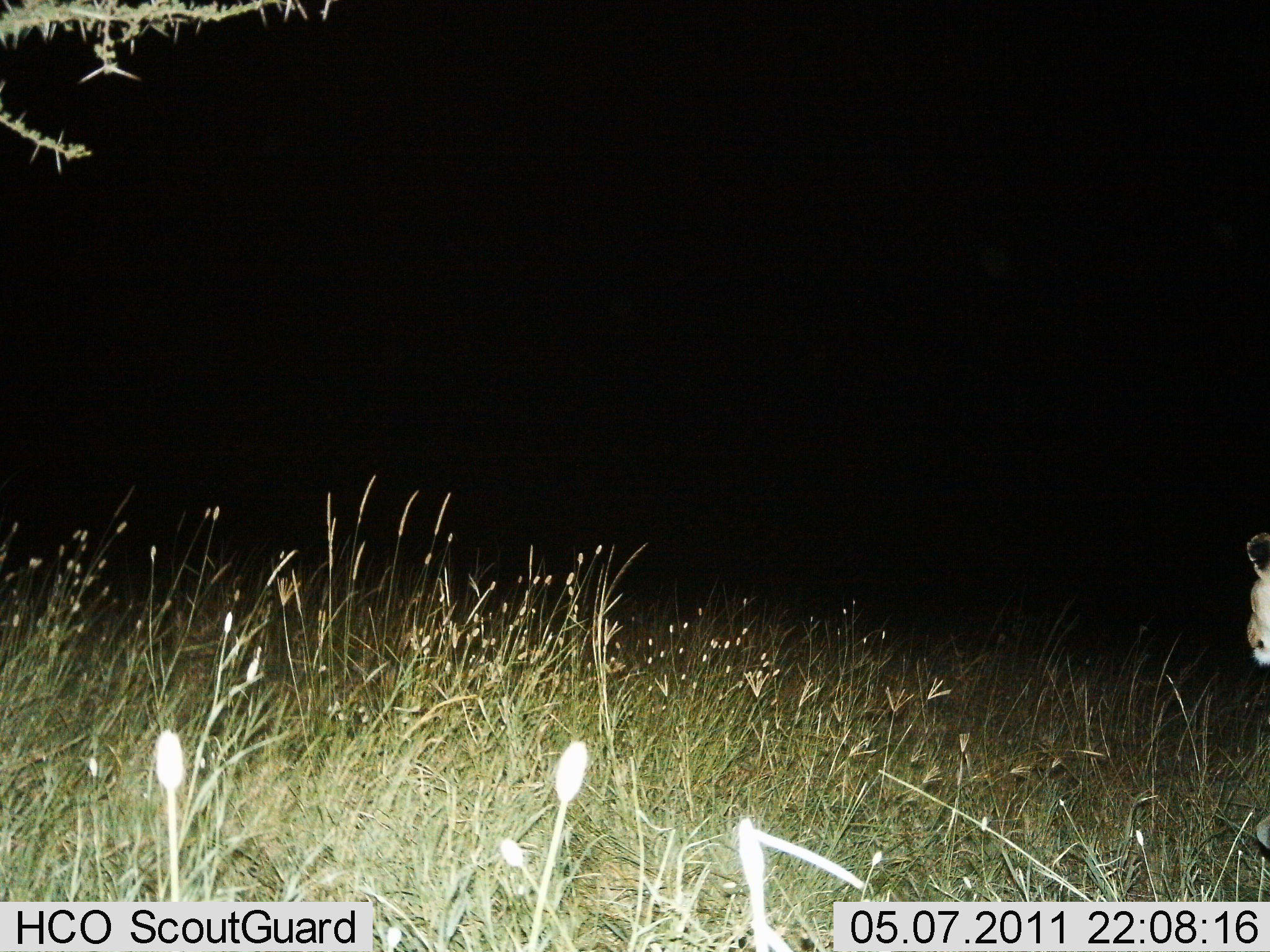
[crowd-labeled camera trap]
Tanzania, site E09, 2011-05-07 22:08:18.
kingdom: Animalia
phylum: Chordata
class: Mammalia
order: Carnivora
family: Felidae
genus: Panthera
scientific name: Panthera leo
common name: lion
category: lionfemale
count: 1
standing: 75%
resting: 0%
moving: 33%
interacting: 0%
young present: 0%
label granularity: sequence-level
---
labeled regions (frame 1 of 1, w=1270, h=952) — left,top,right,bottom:
animal: 1238,529,1270,851